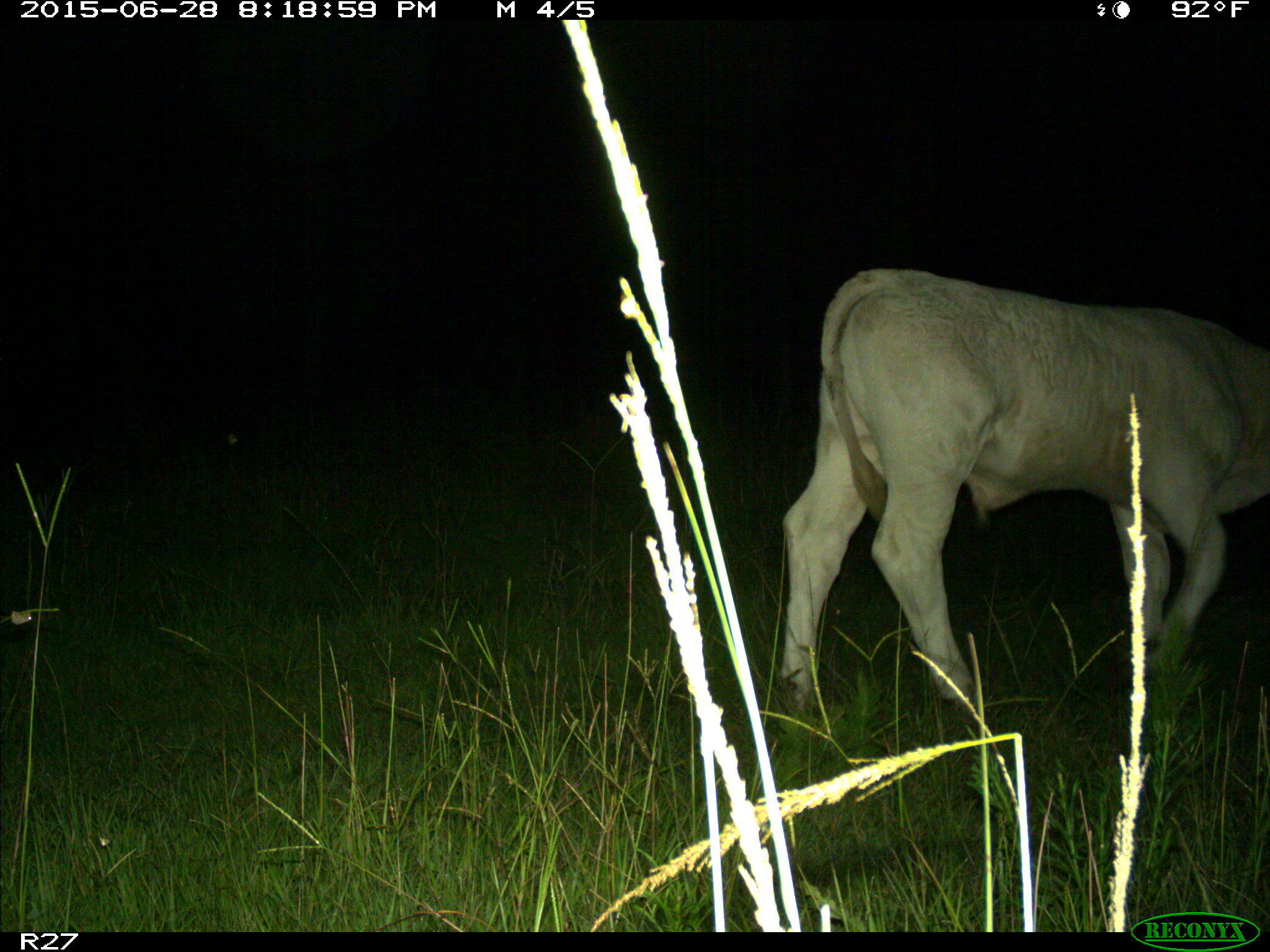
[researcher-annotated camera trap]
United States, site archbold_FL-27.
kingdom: Animalia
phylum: Chordata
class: Mammalia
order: Artiodactyla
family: Bovidae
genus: Bos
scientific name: Bos taurus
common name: domestic cow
Bos taurus (domestic cow).